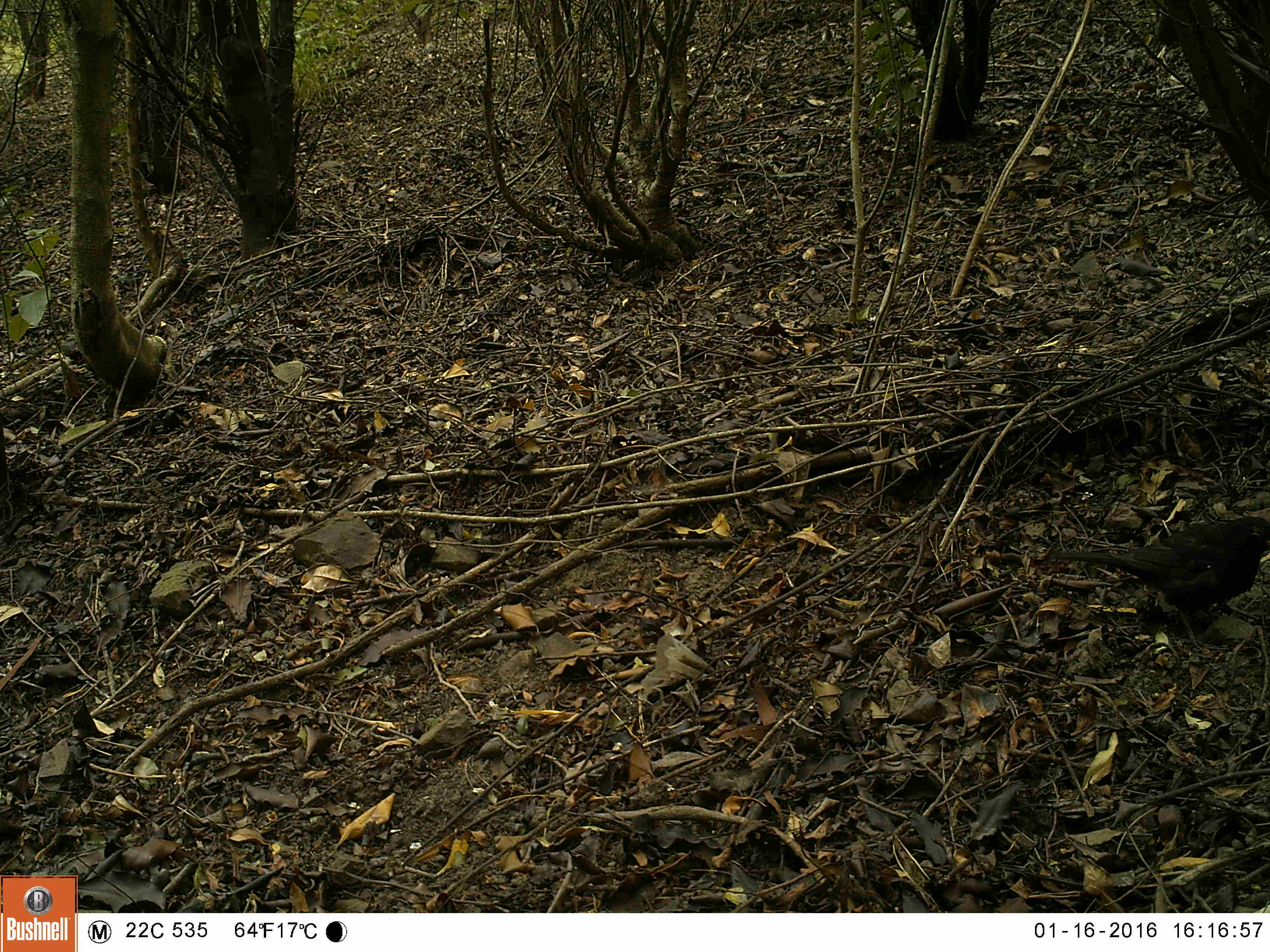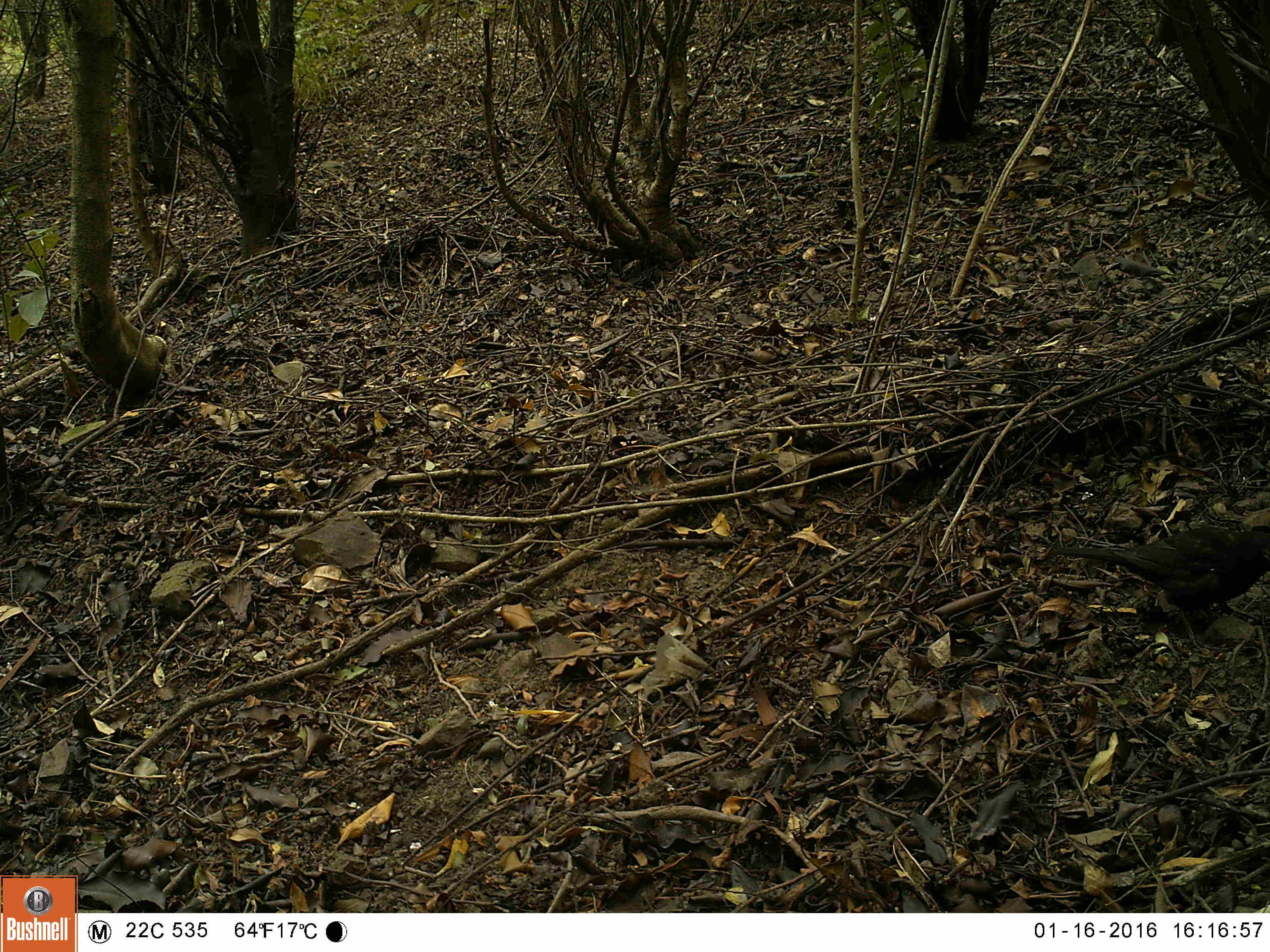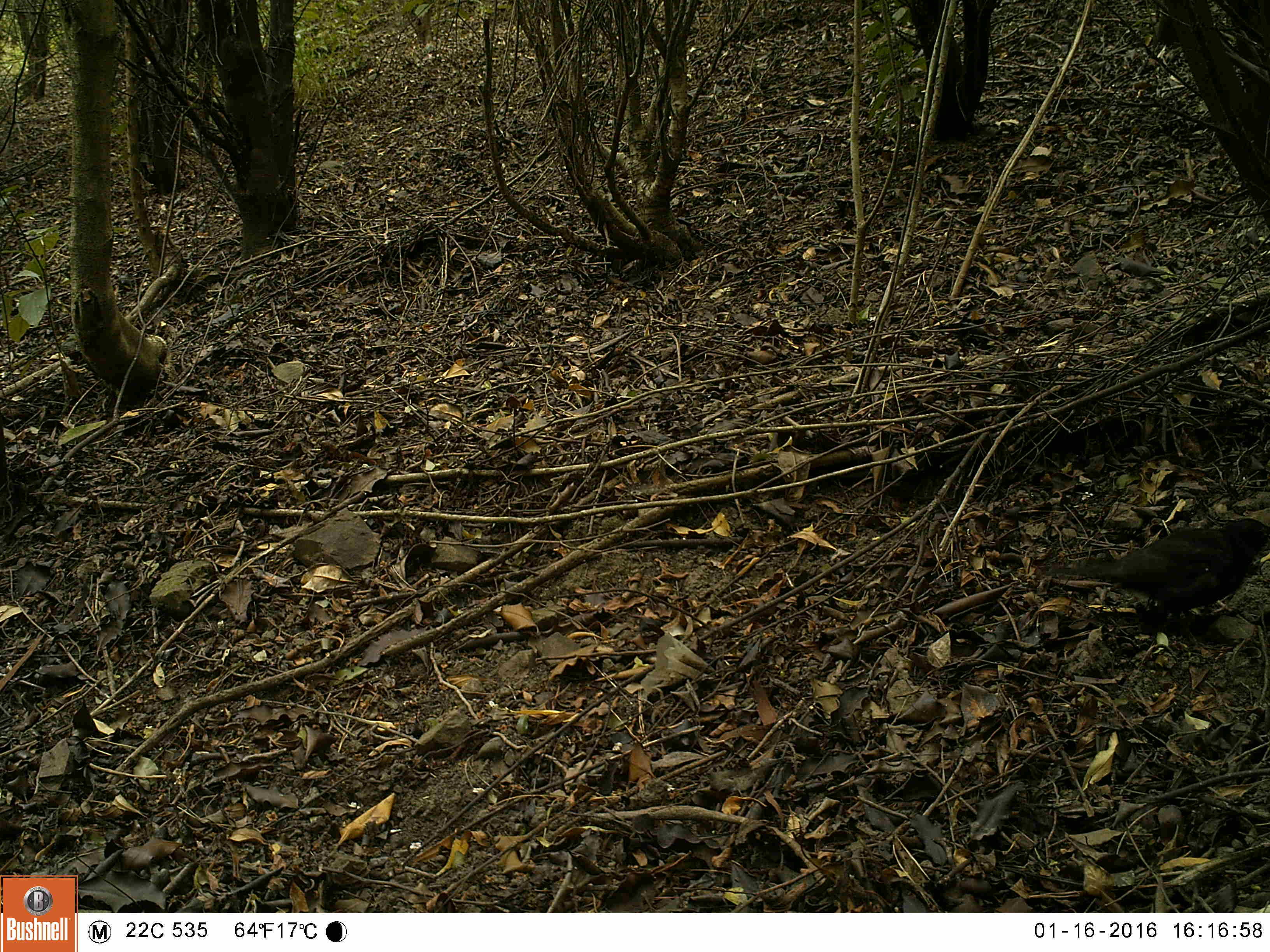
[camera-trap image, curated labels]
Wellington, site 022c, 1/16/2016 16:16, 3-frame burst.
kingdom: Animalia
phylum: Chordata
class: Aves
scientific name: Aves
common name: bird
Bird (Aves).